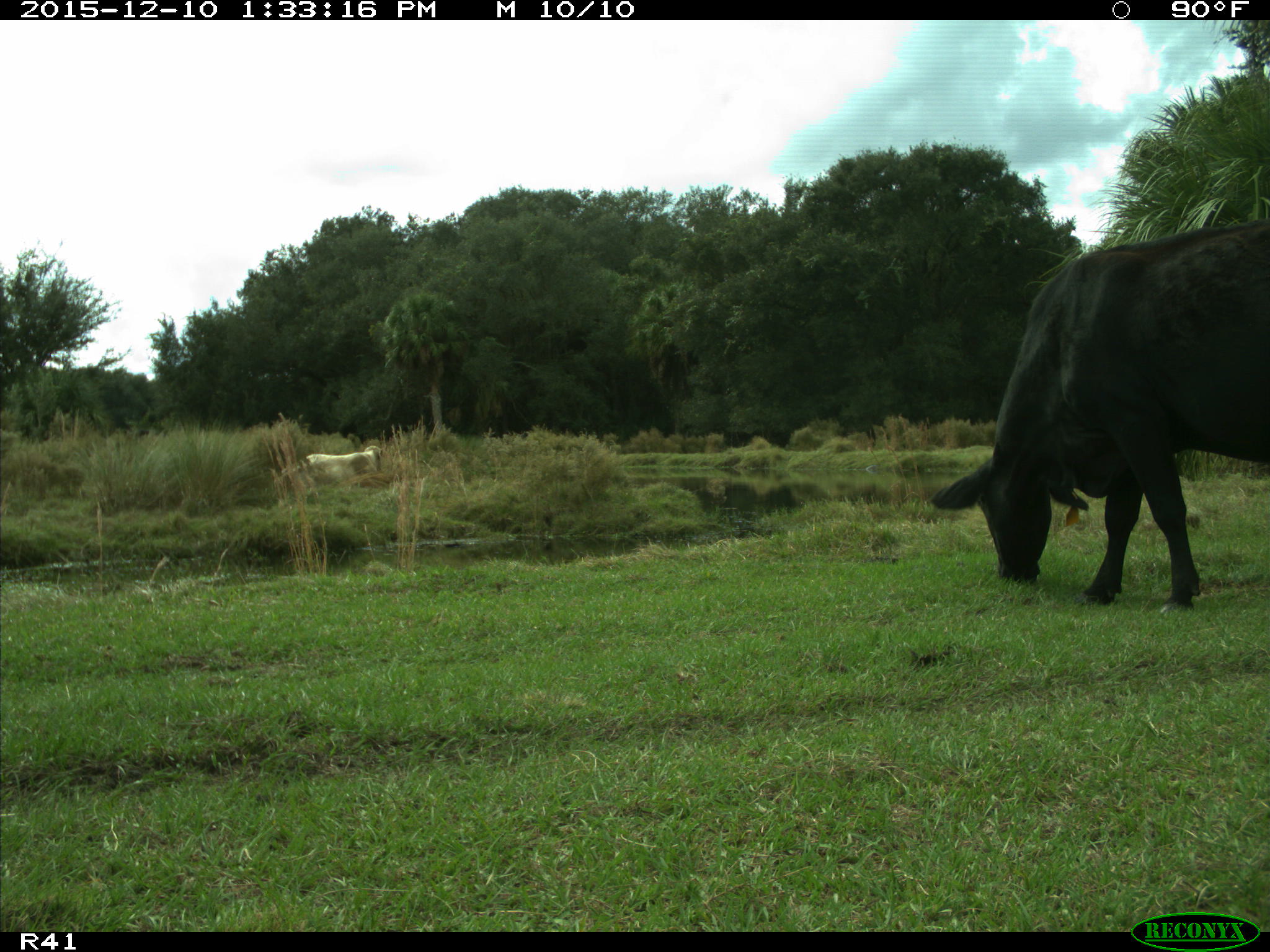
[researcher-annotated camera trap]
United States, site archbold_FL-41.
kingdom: Animalia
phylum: Chordata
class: Mammalia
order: Artiodactyla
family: Bovidae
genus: Bos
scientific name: Bos taurus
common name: domestic cow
Bos taurus (domestic cow).